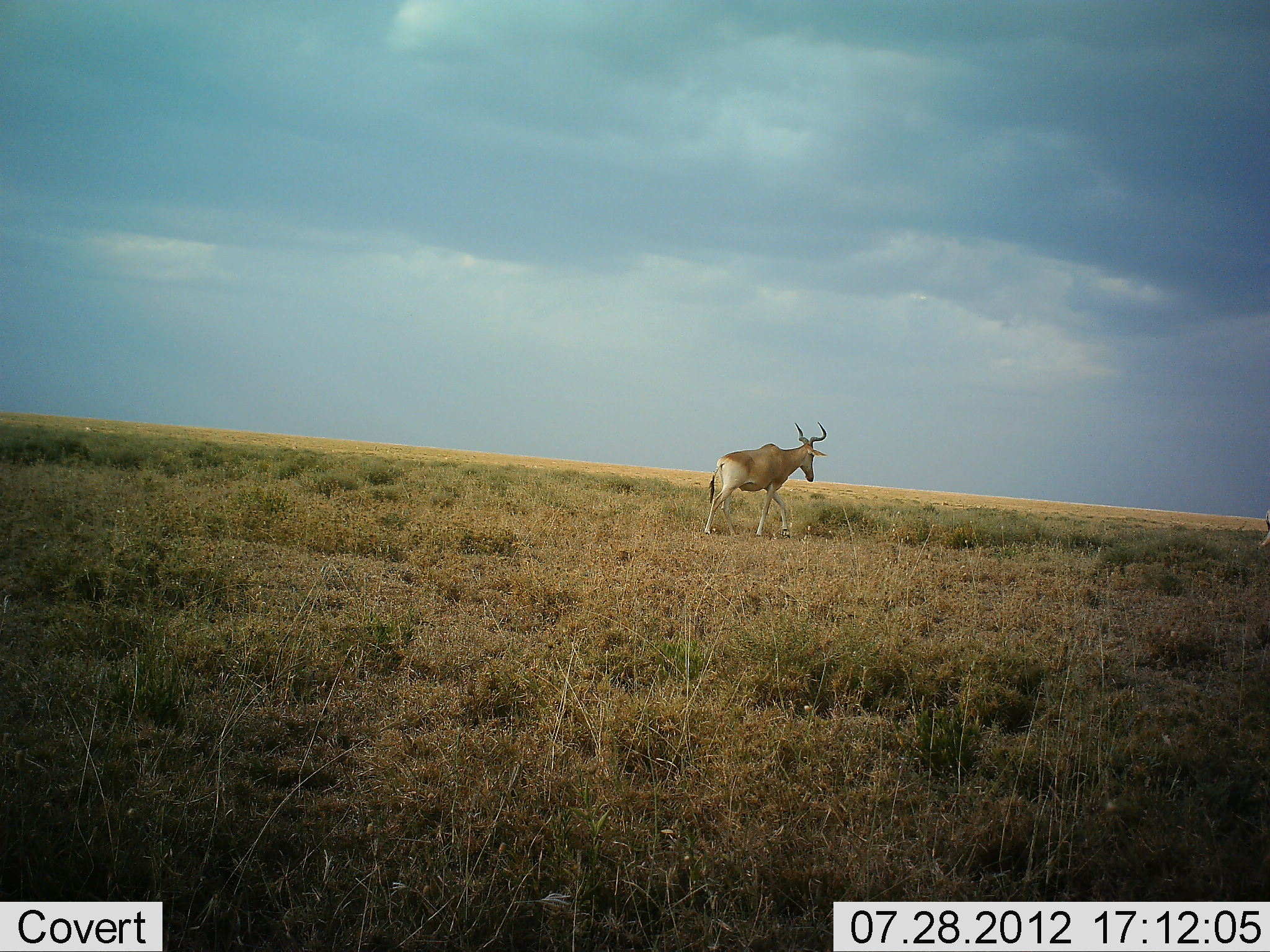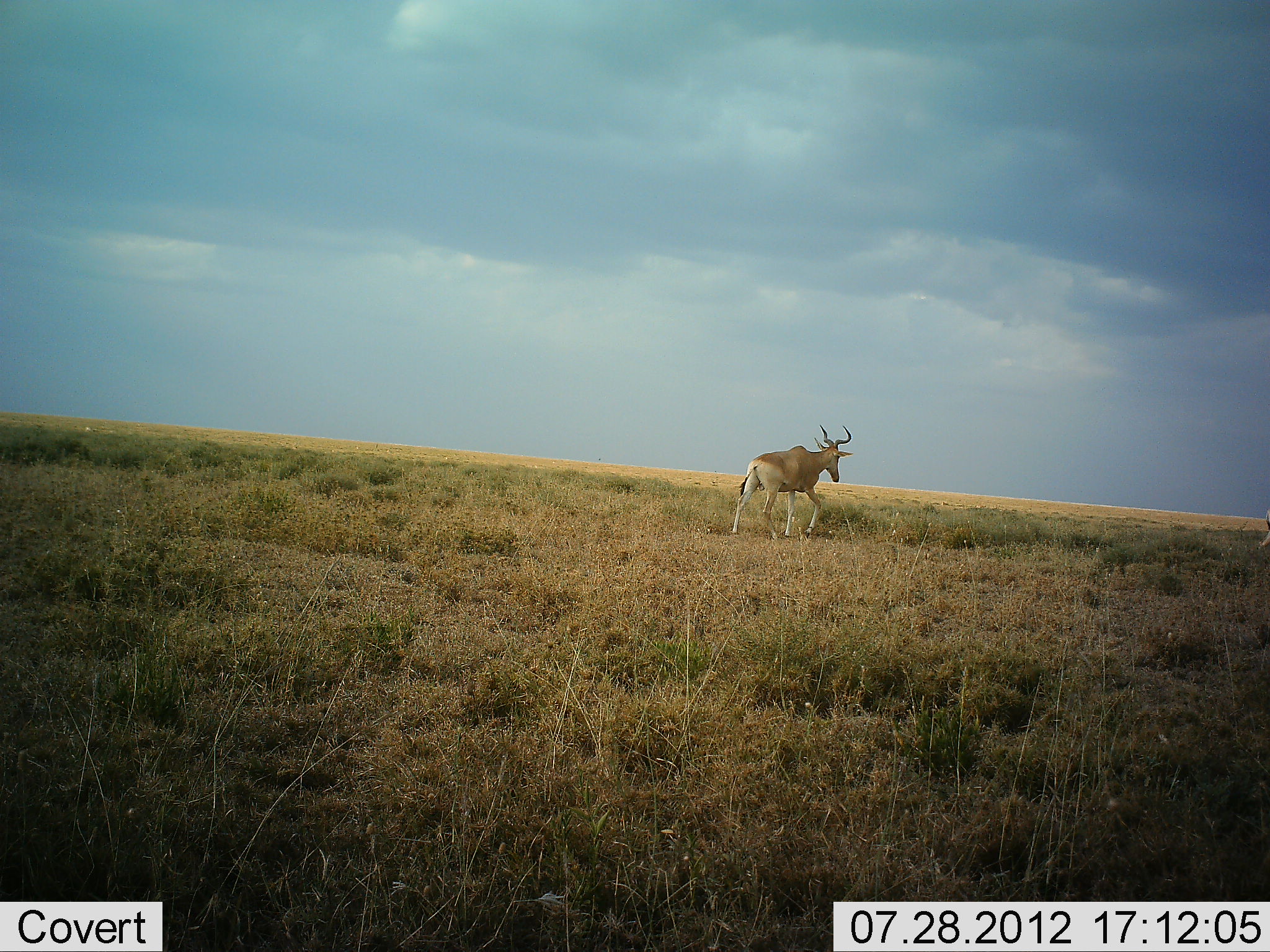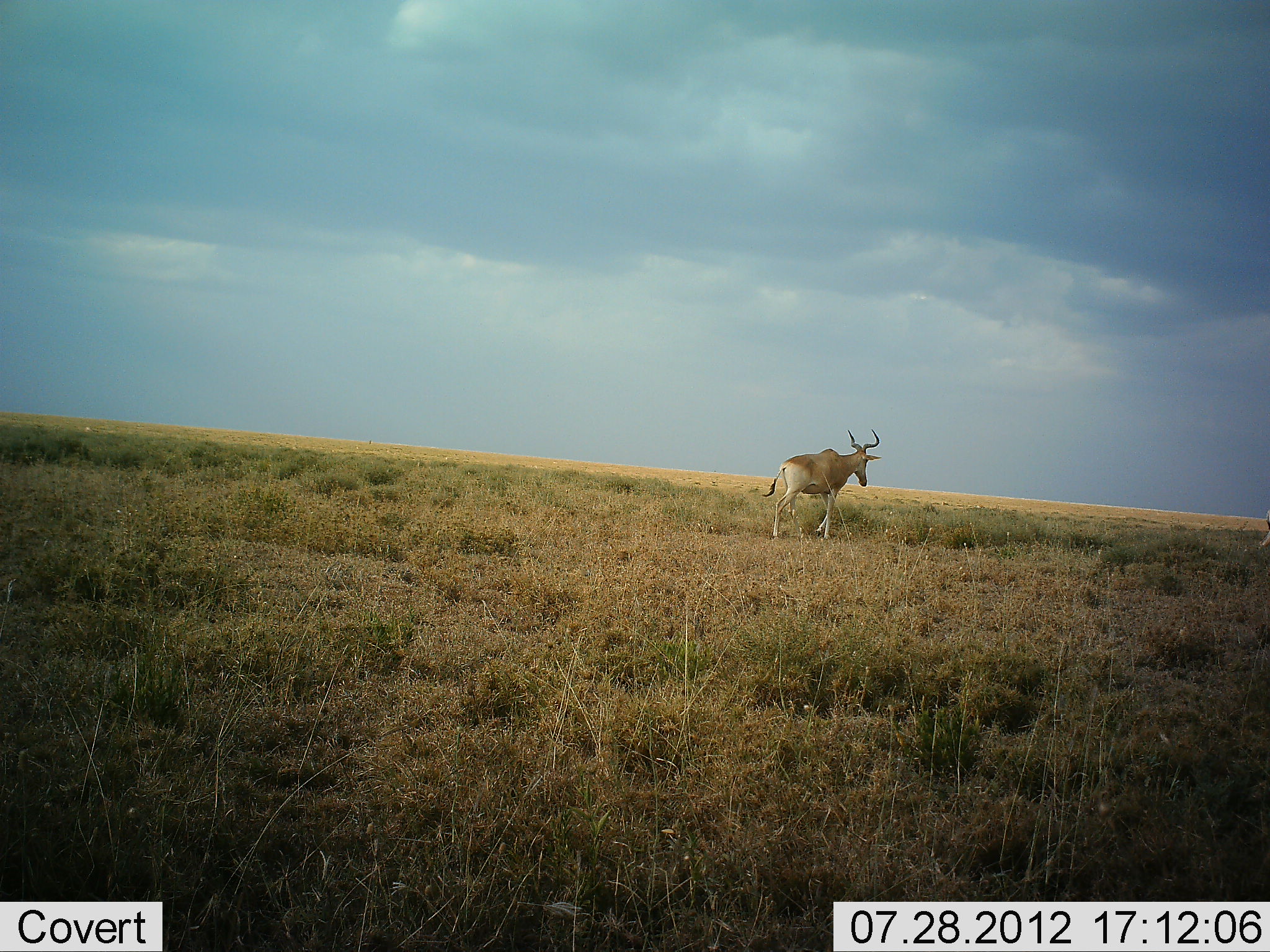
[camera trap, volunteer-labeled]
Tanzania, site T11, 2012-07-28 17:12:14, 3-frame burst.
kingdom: Animalia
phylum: Chordata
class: Mammalia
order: Artiodactyla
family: Bovidae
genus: Alcelaphus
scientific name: Alcelaphus buselaphus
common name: hartebeest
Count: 1.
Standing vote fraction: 0%.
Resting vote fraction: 0%.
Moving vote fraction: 100%.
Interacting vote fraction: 0%.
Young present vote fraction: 0%.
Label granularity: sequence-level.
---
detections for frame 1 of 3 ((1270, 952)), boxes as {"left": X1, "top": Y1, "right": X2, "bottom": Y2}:
animal: {"left": 703, "top": 420, "right": 828, "bottom": 538}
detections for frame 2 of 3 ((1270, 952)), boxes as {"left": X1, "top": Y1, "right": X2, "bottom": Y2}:
animal: {"left": 730, "top": 422, "right": 855, "bottom": 540}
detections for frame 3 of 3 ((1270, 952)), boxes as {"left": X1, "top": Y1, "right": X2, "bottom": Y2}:
animal: {"left": 760, "top": 428, "right": 883, "bottom": 542}